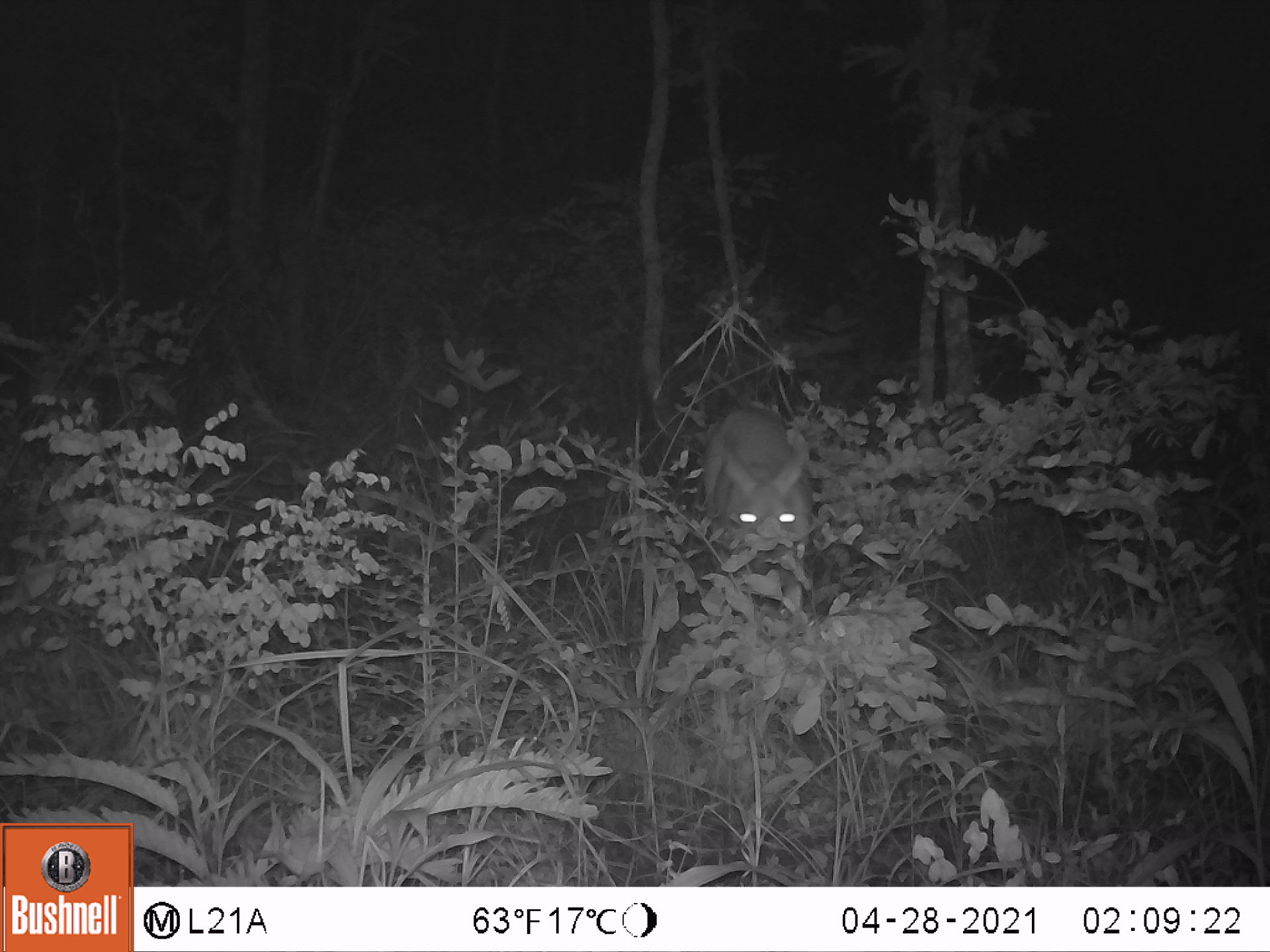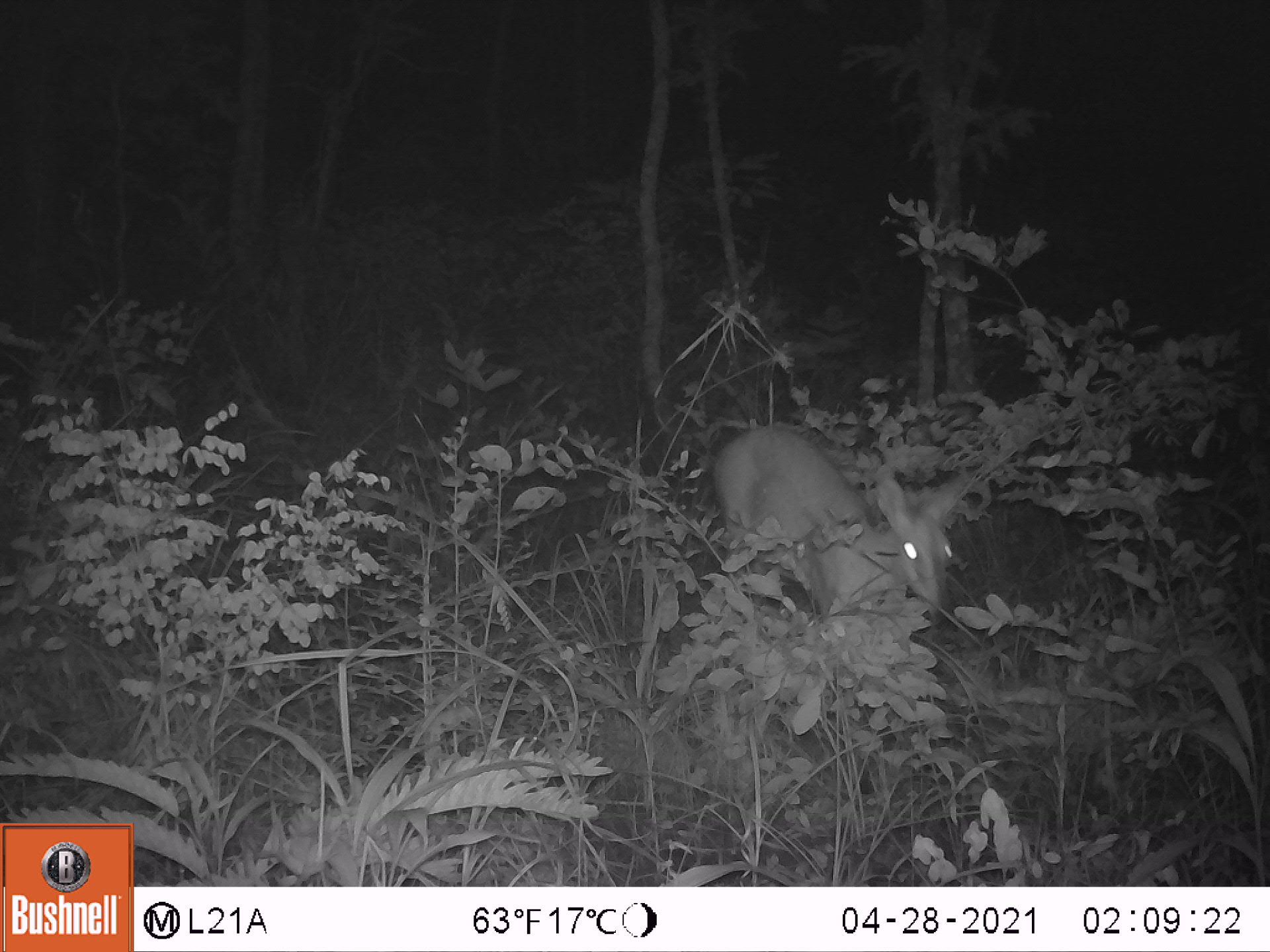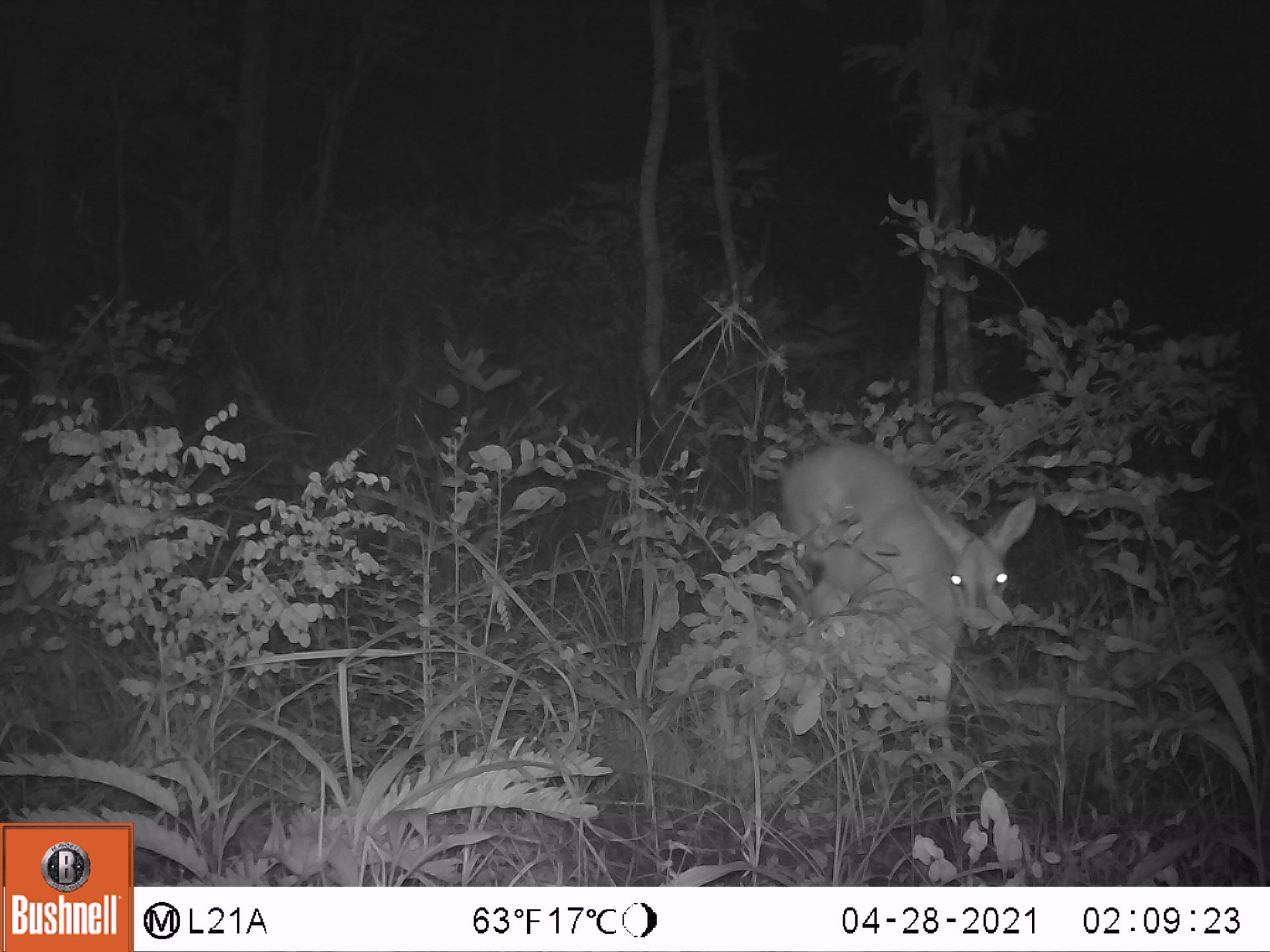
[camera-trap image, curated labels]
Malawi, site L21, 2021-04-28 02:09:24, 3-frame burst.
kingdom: Animalia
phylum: Chordata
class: Mammalia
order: Artiodactyla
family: Bovidae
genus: Sylvicapra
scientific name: Sylvicapra grimmia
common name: common duiker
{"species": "common duiker (Sylvicapra grimmia)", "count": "1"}